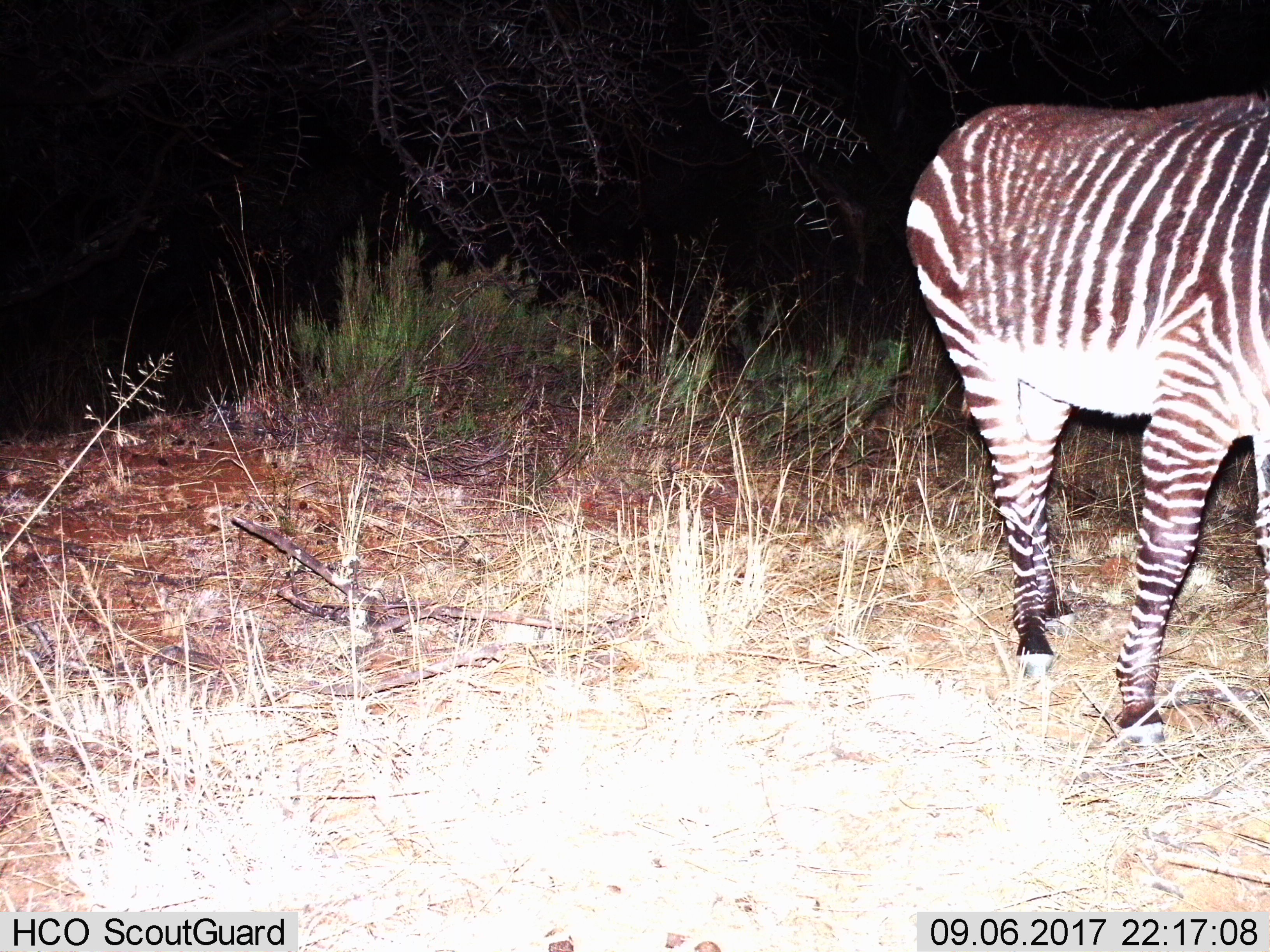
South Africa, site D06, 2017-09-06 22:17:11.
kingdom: Animalia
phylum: Chordata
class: Mammalia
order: Perissodactyla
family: Equidae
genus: Equus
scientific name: Equus zebra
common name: mountain zebra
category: zebramountain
Zebramountain (mountain zebra) (Equus zebra), count 1. Behavior (volunteer vote fractions): standing 38%, resting 0%, moving 62%, interacting 0%. Young present (vote fraction): 12%. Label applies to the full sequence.